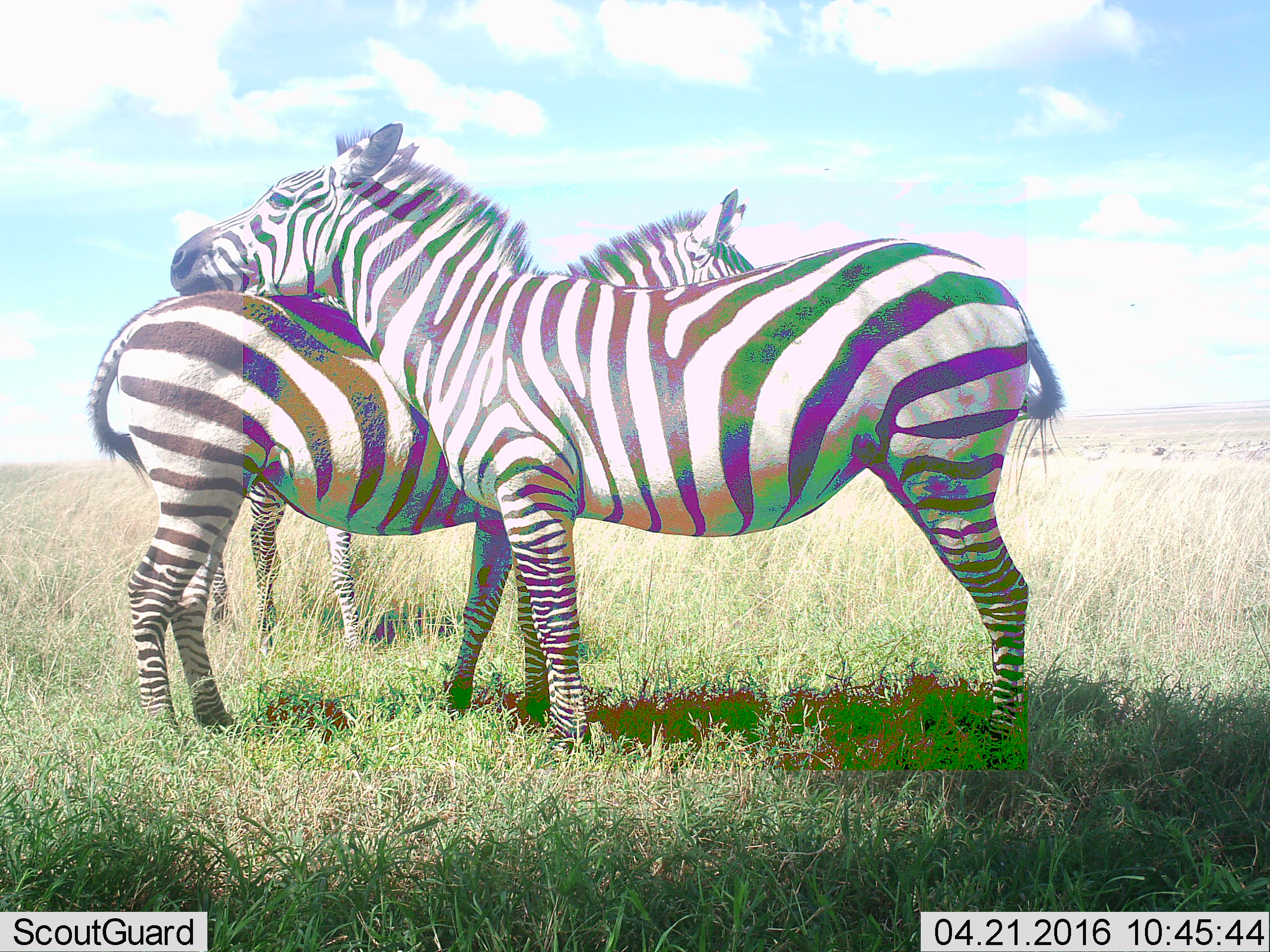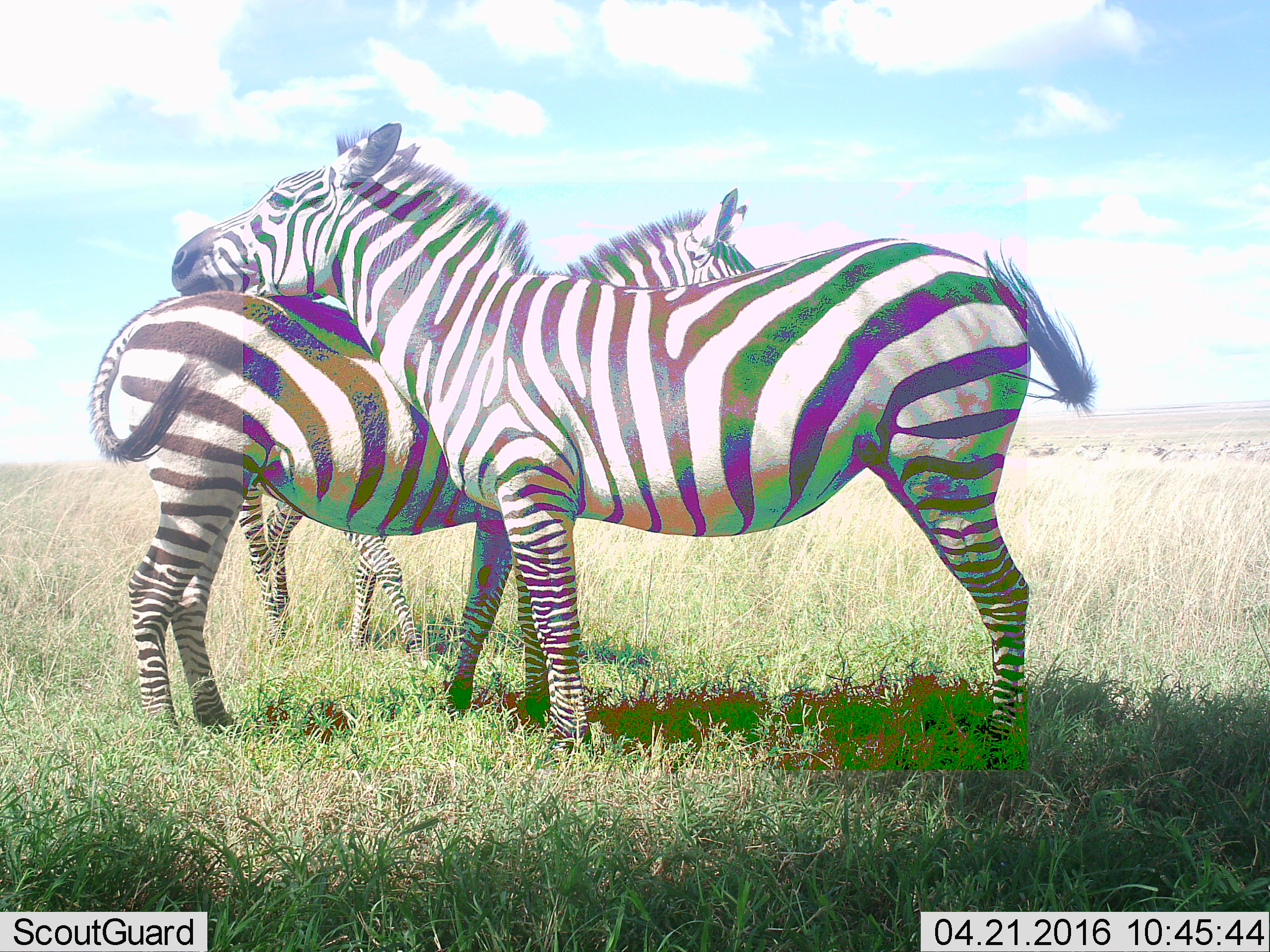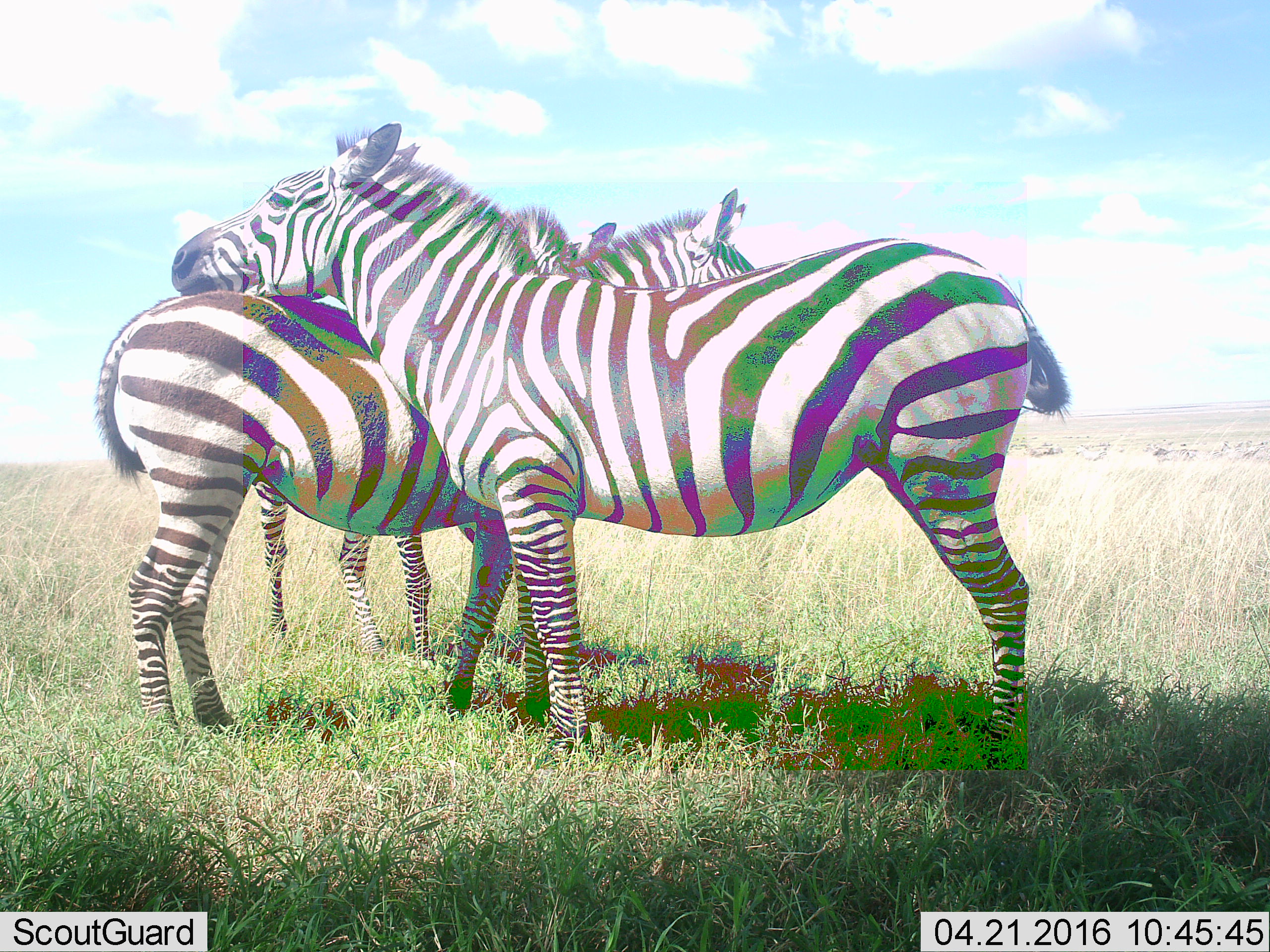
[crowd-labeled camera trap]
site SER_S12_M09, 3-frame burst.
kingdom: Animalia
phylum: Chordata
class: Mammalia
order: Perissodactyla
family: Equidae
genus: Equus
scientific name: Equus quagga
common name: plains zebra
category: zebraplains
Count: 3.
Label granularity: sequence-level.